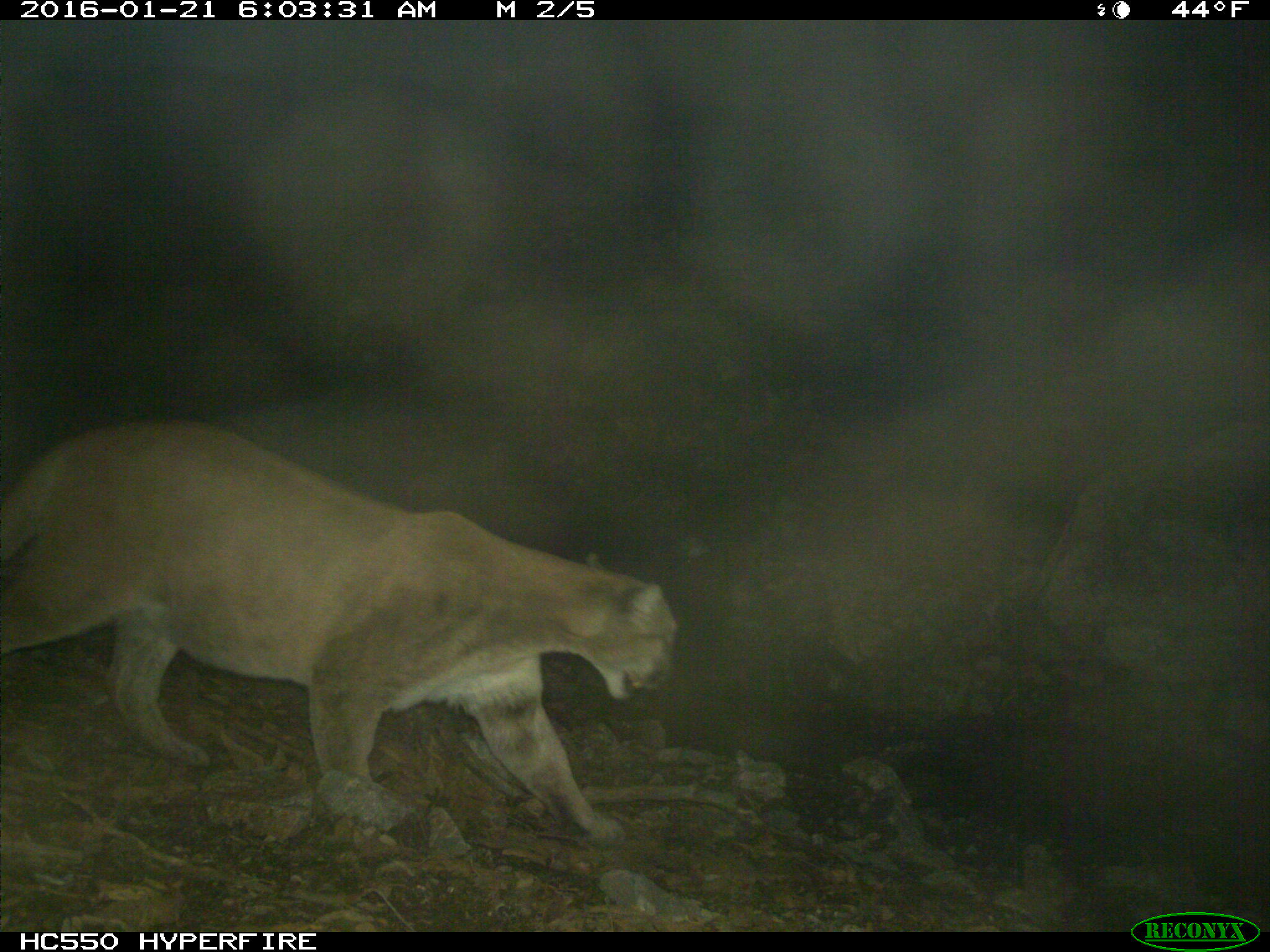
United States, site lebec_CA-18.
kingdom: Animalia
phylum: Chordata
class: Mammalia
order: Carnivora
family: Felidae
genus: Puma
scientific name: Puma concolor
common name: mountain lion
Puma concolor (mountain lion).